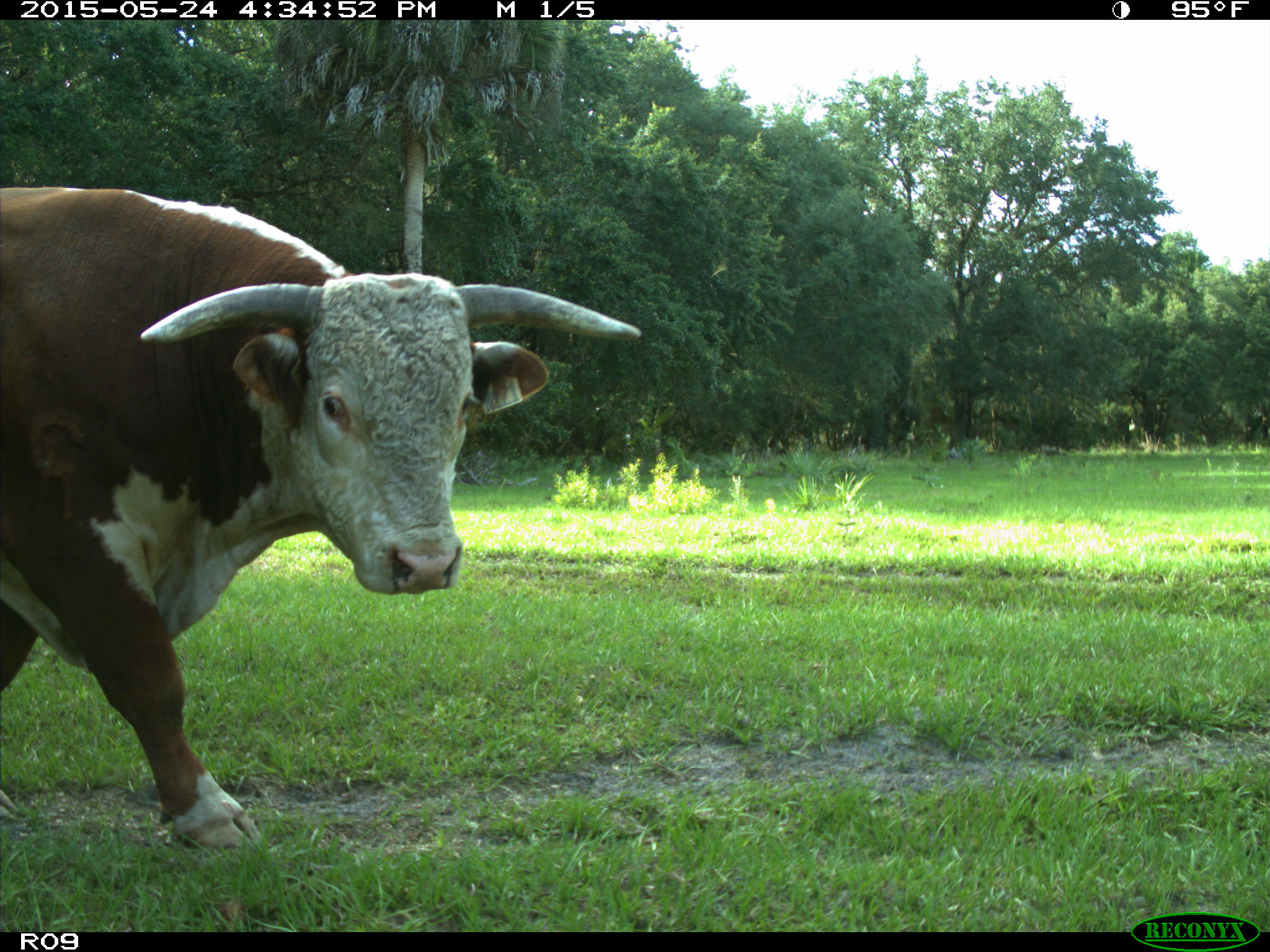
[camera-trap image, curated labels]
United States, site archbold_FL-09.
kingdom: Animalia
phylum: Chordata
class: Mammalia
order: Artiodactyla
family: Bovidae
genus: Bos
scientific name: Bos taurus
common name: domestic cow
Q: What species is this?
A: Bos taurus (domestic cow).